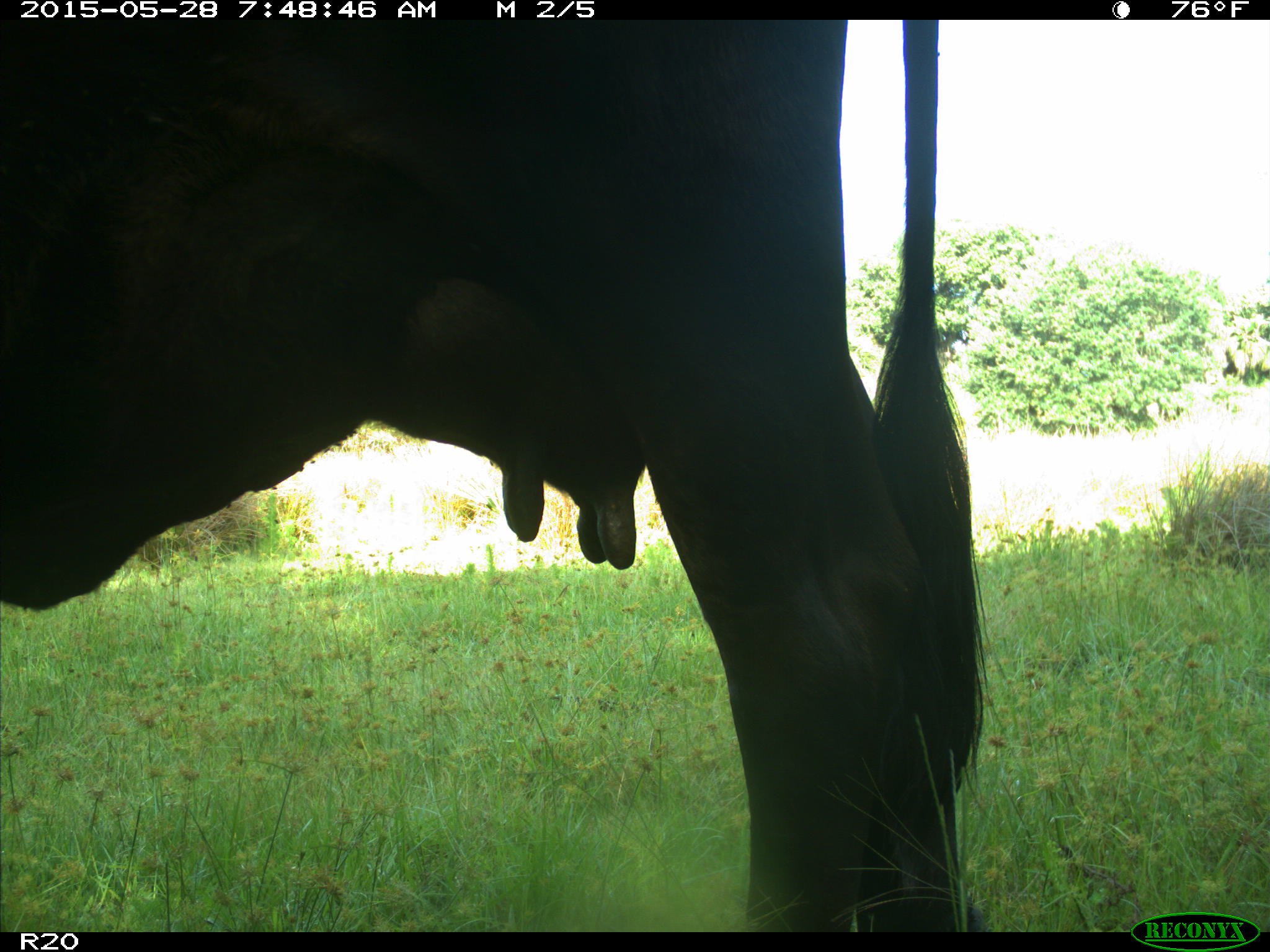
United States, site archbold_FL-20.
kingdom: Animalia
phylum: Chordata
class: Mammalia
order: Artiodactyla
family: Bovidae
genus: Bos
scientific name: Bos taurus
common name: domestic cow